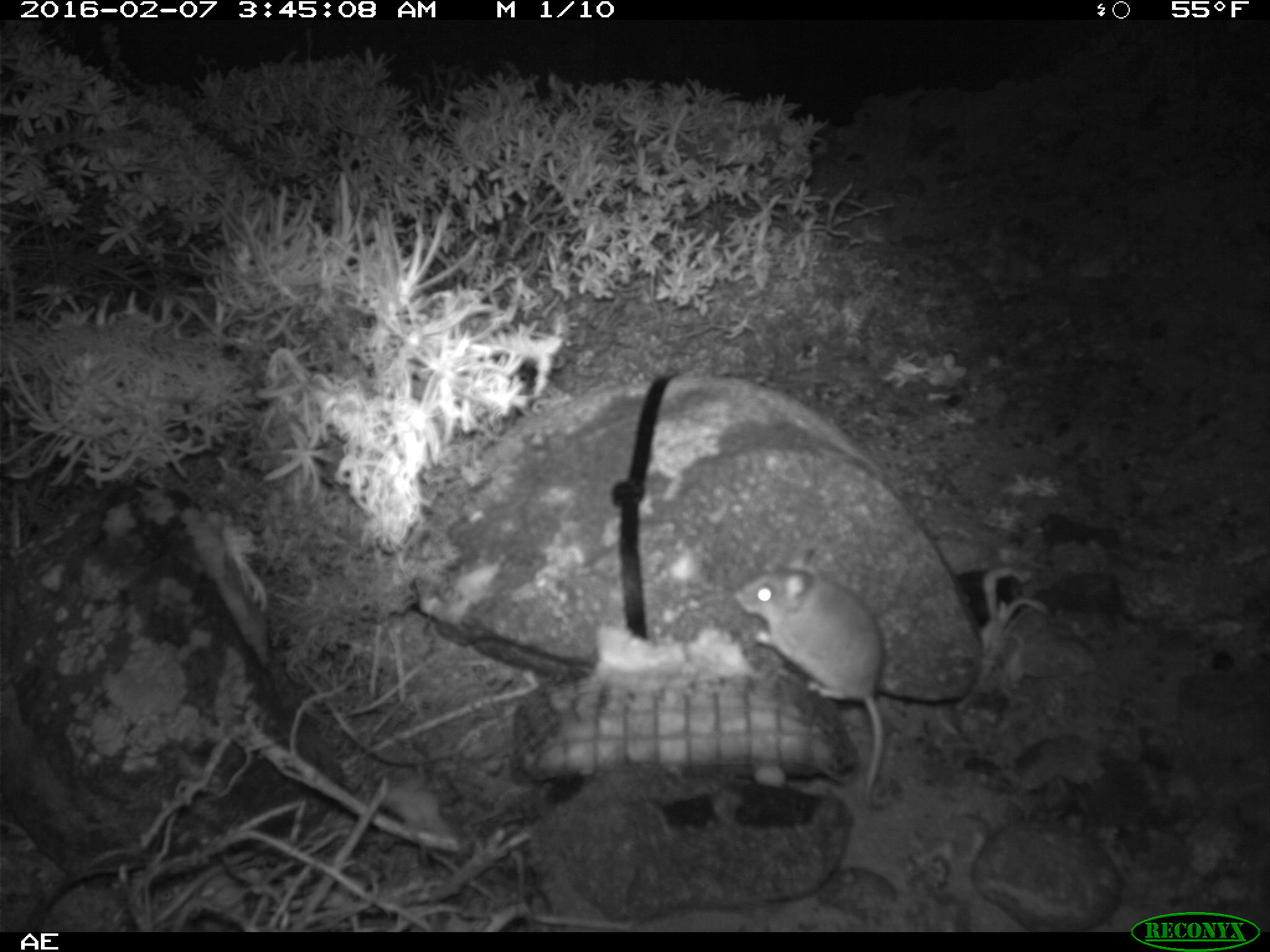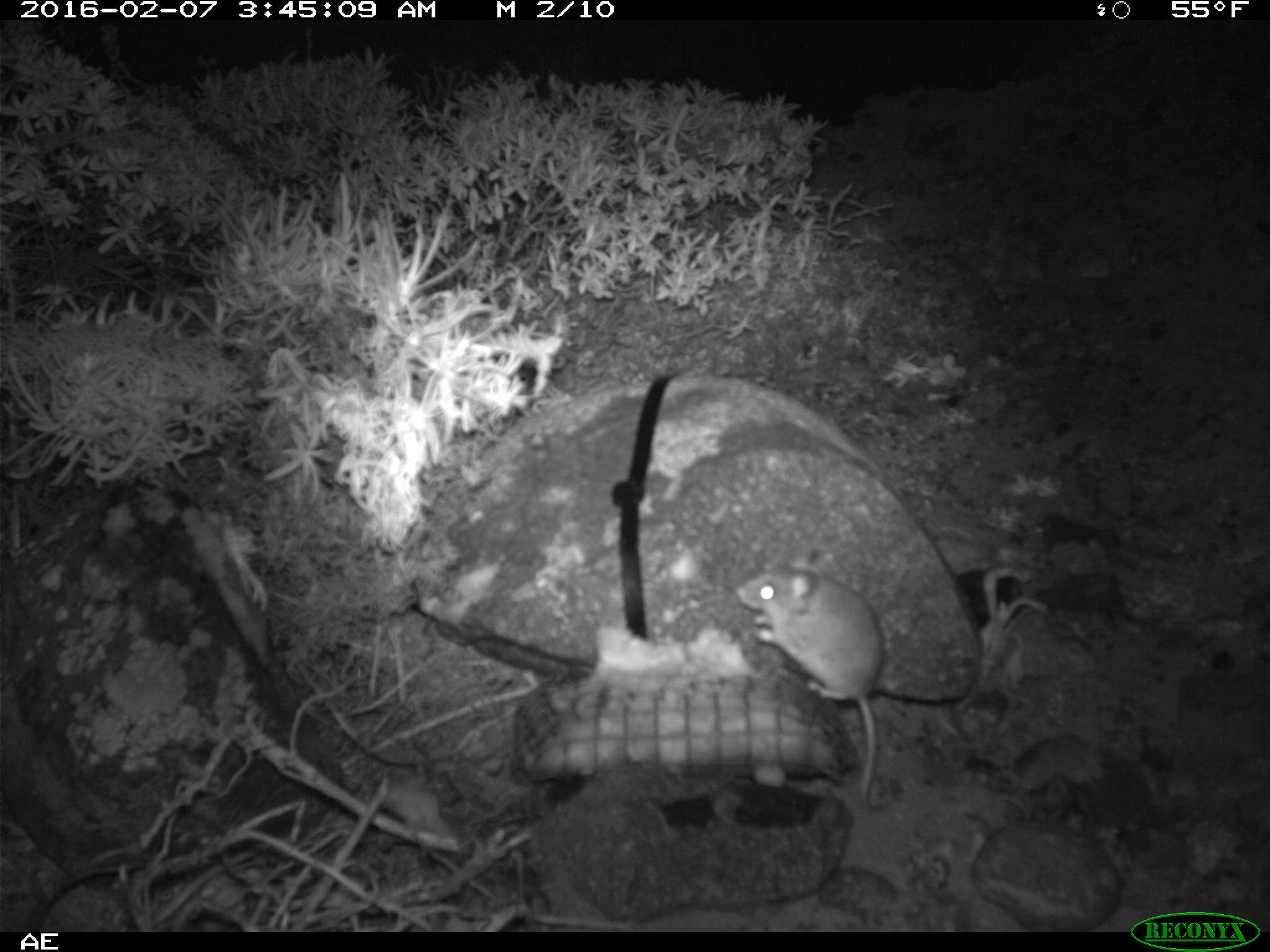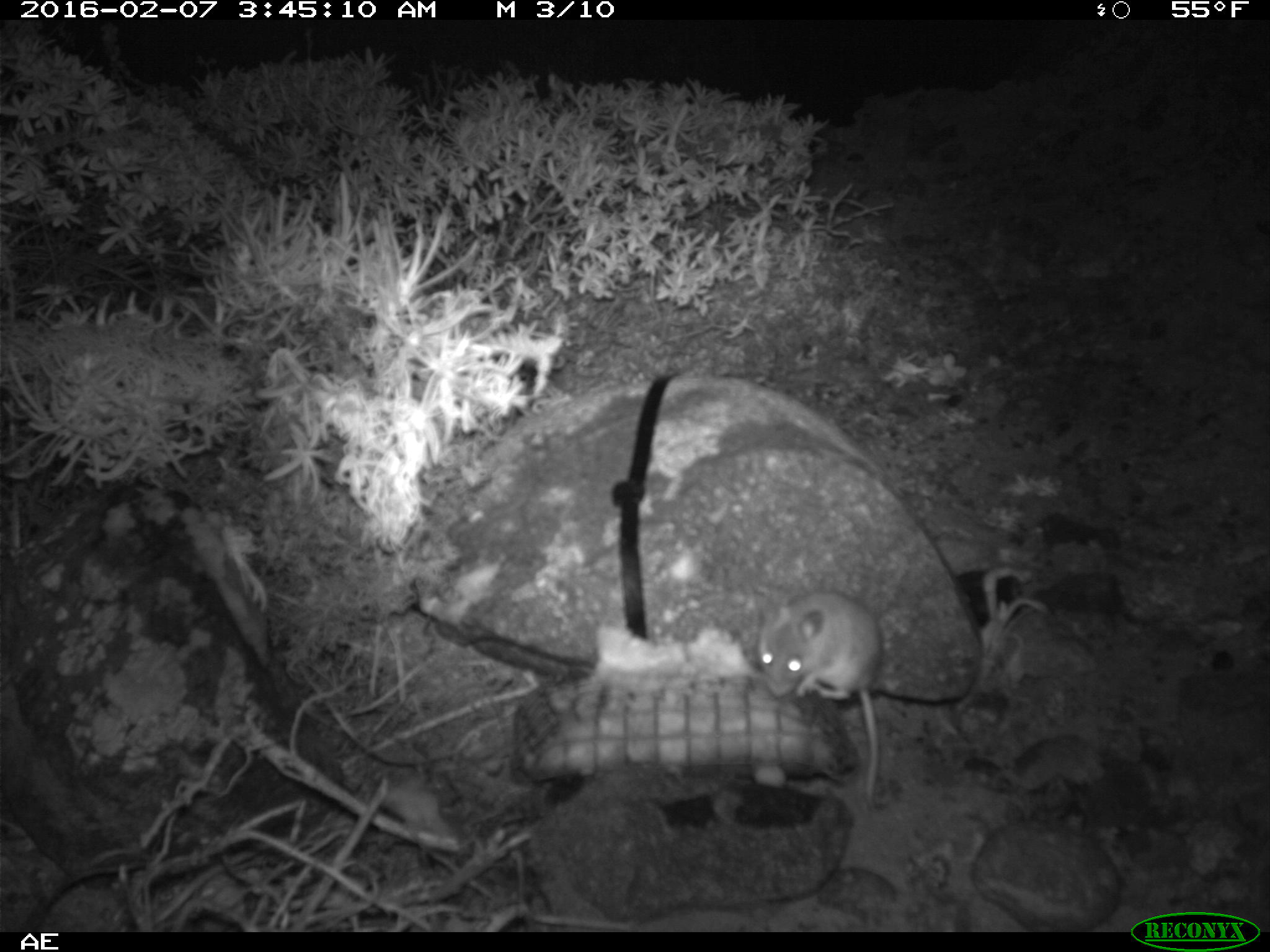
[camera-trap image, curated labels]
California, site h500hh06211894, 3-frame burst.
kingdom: Animalia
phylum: Chordata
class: Mammalia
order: Rodentia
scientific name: Rodentia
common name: rodent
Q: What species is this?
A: Rodent (Rodentia).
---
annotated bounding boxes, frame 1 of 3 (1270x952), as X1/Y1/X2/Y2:
rodent: 734/544/887/809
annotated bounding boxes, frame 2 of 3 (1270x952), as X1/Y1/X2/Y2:
rodent: 738/549/884/807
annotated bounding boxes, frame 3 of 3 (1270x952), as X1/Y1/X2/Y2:
rodent: 757/592/882/814